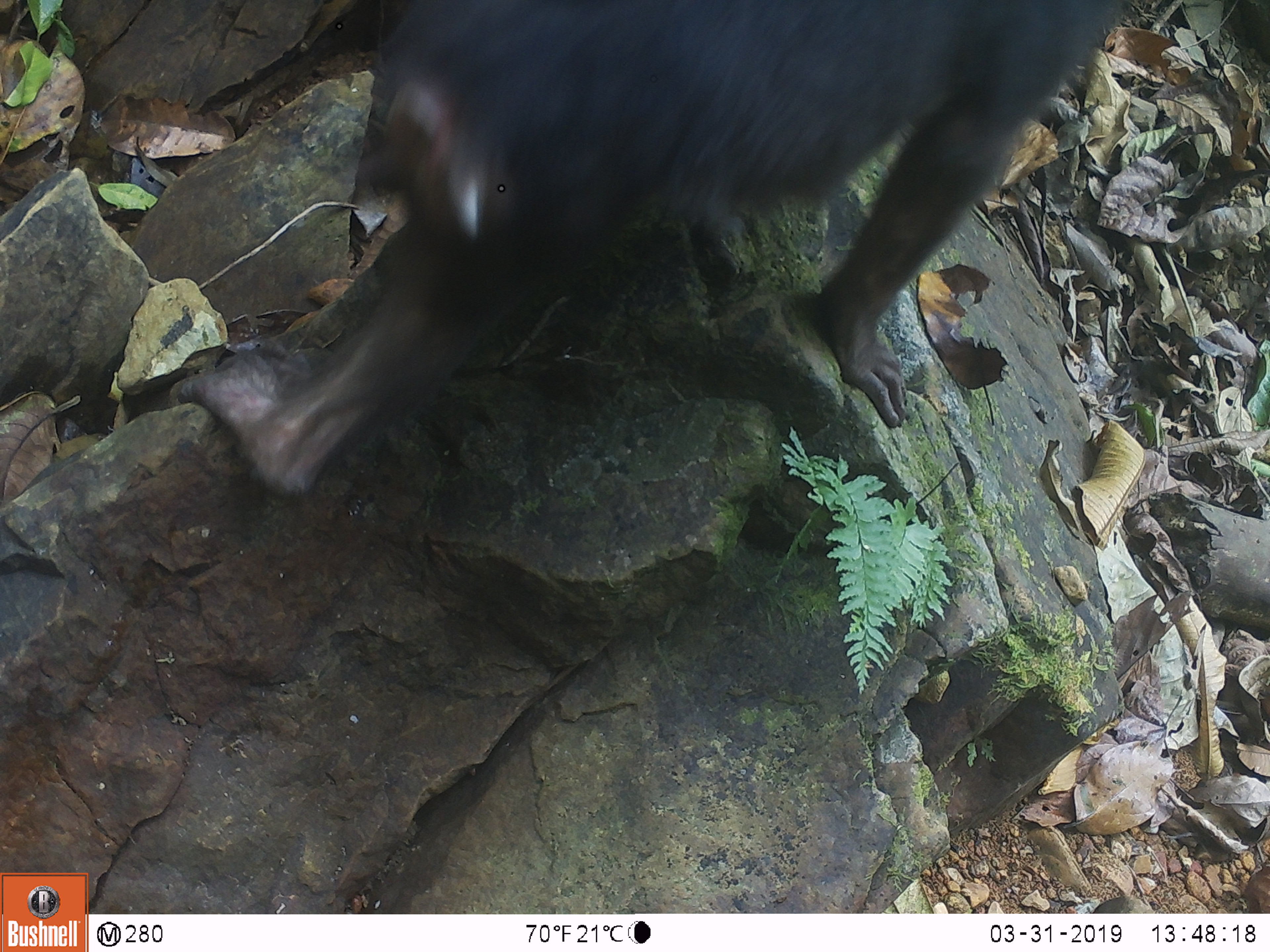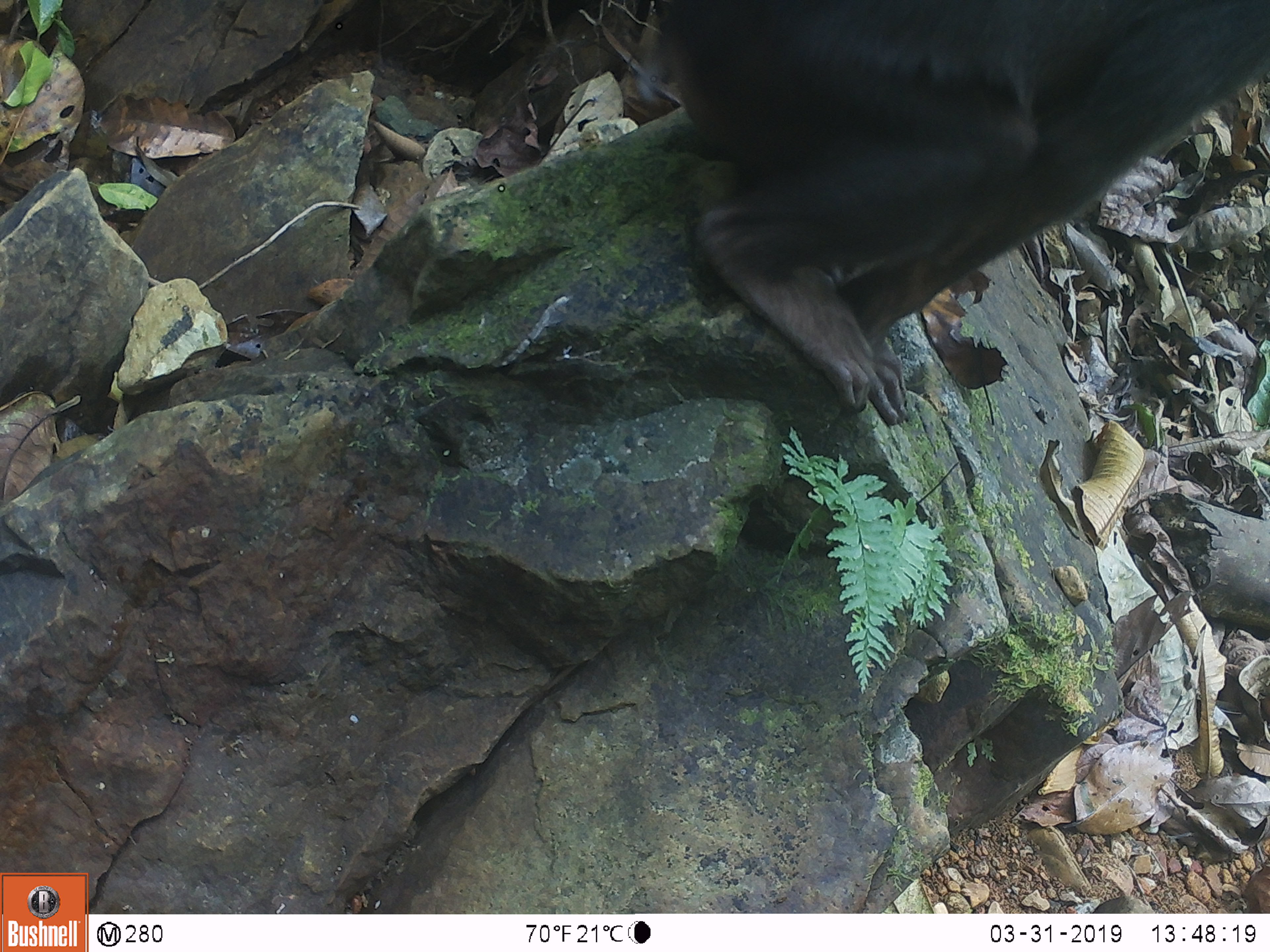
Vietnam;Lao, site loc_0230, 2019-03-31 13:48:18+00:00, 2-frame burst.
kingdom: Animalia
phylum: Chordata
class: Mammalia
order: Primates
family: Cercopithecidae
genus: Macaca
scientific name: Macaca arctoides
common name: stump-tailed macaque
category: stump tailed macaque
Stump tailed macaque (stump-tailed macaque) (Macaca arctoides). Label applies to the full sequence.